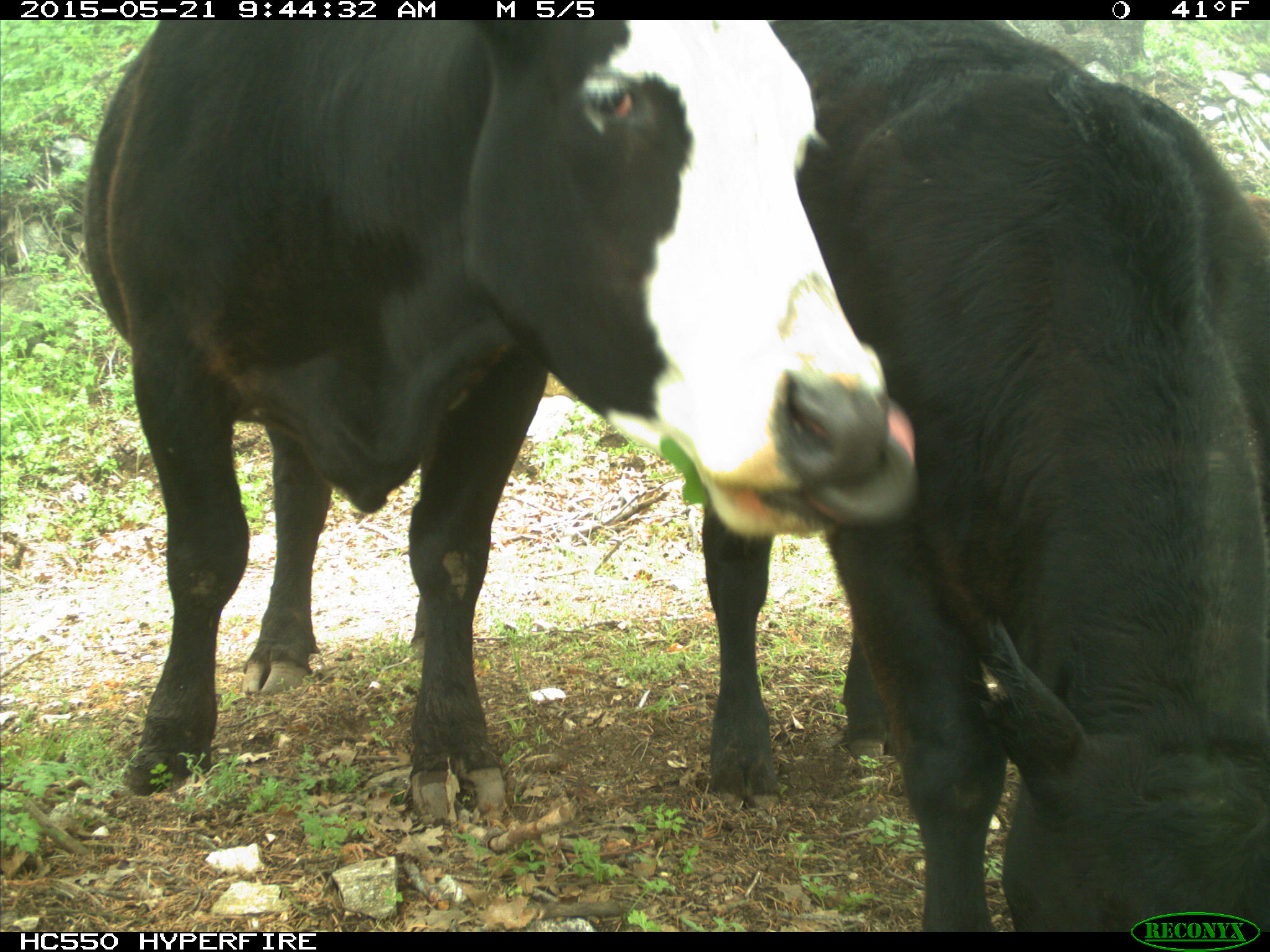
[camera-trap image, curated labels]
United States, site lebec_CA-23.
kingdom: Animalia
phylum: Chordata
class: Mammalia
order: Artiodactyla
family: Bovidae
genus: Bos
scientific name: Bos taurus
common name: domestic cow